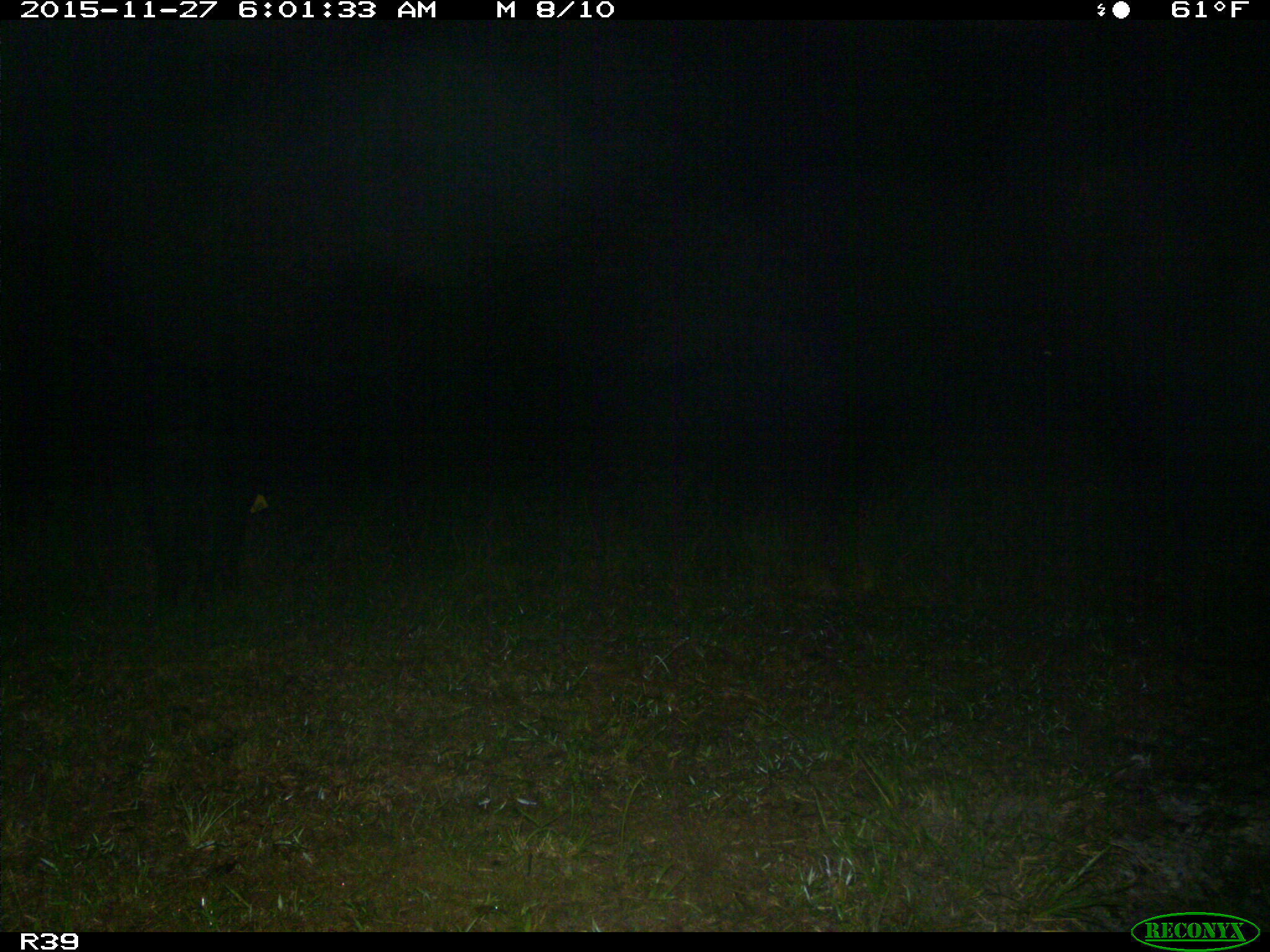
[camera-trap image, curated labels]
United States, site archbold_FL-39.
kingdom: Animalia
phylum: Chordata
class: Mammalia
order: Artiodactyla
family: Suidae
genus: Sus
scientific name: Sus scrofa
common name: wild boar